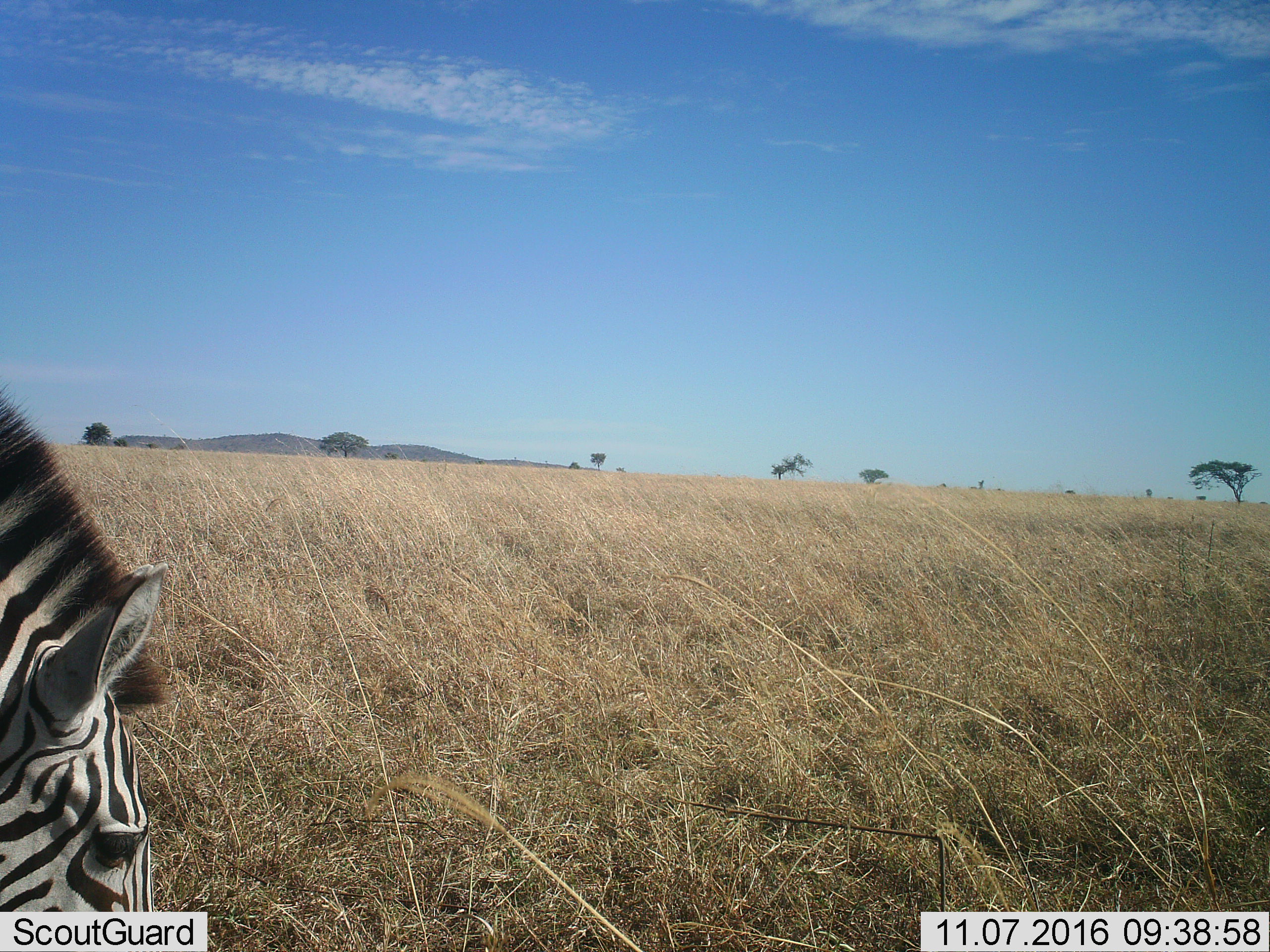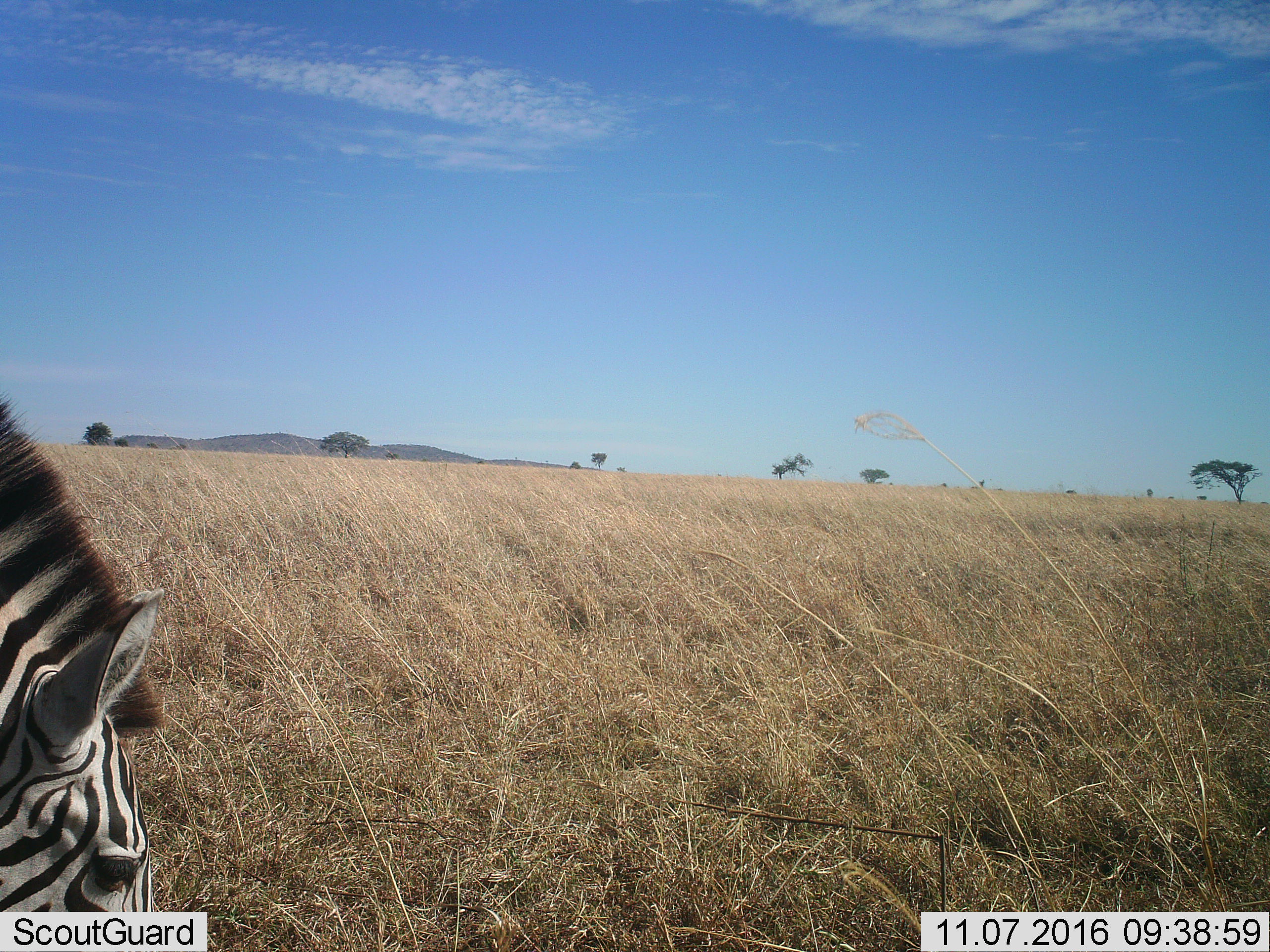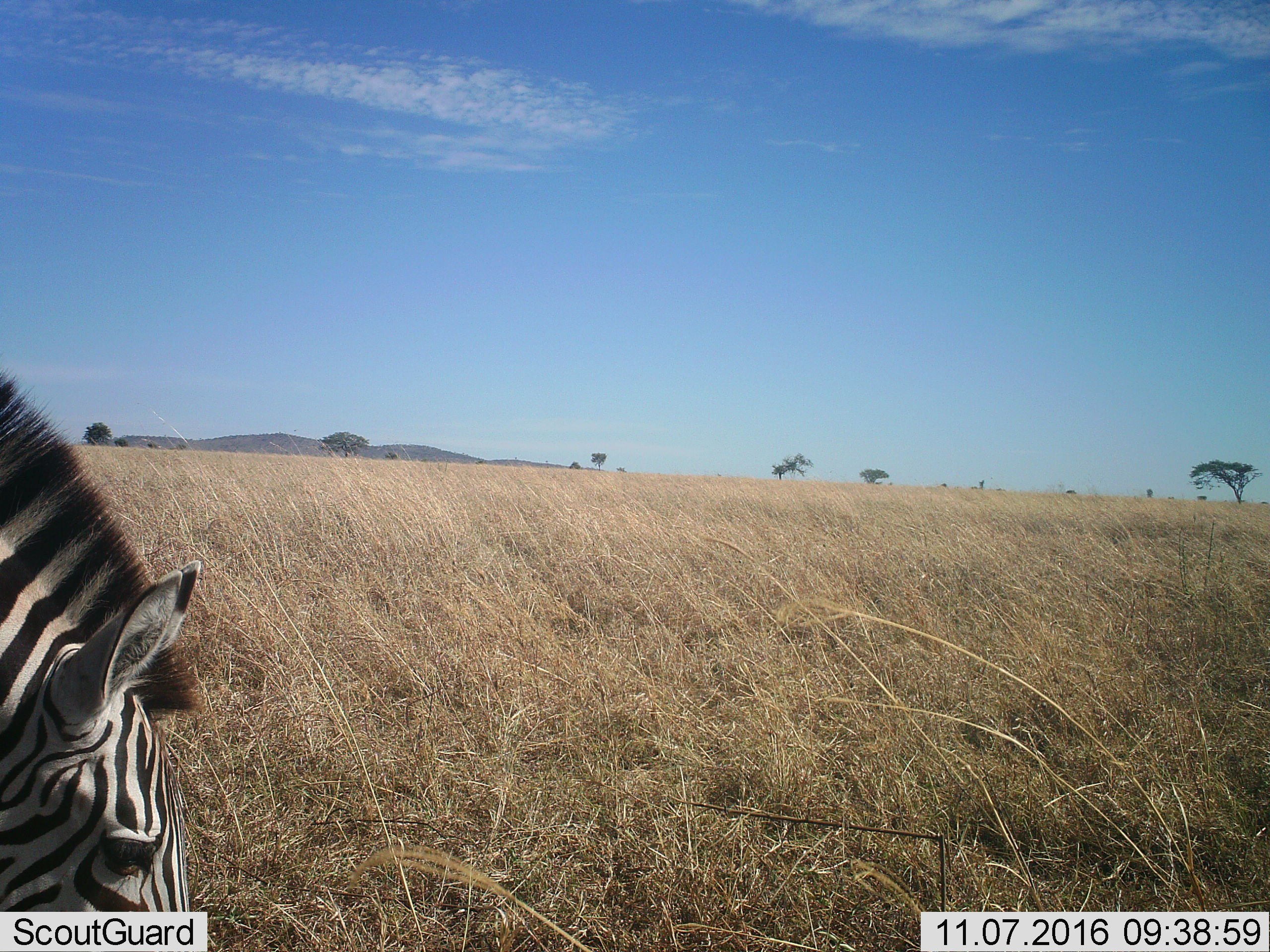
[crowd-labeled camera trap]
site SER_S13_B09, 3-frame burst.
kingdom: Animalia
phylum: Chordata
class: Mammalia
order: Perissodactyla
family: Equidae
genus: Equus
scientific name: Equus quagga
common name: plains zebra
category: zebraplains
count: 1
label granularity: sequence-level